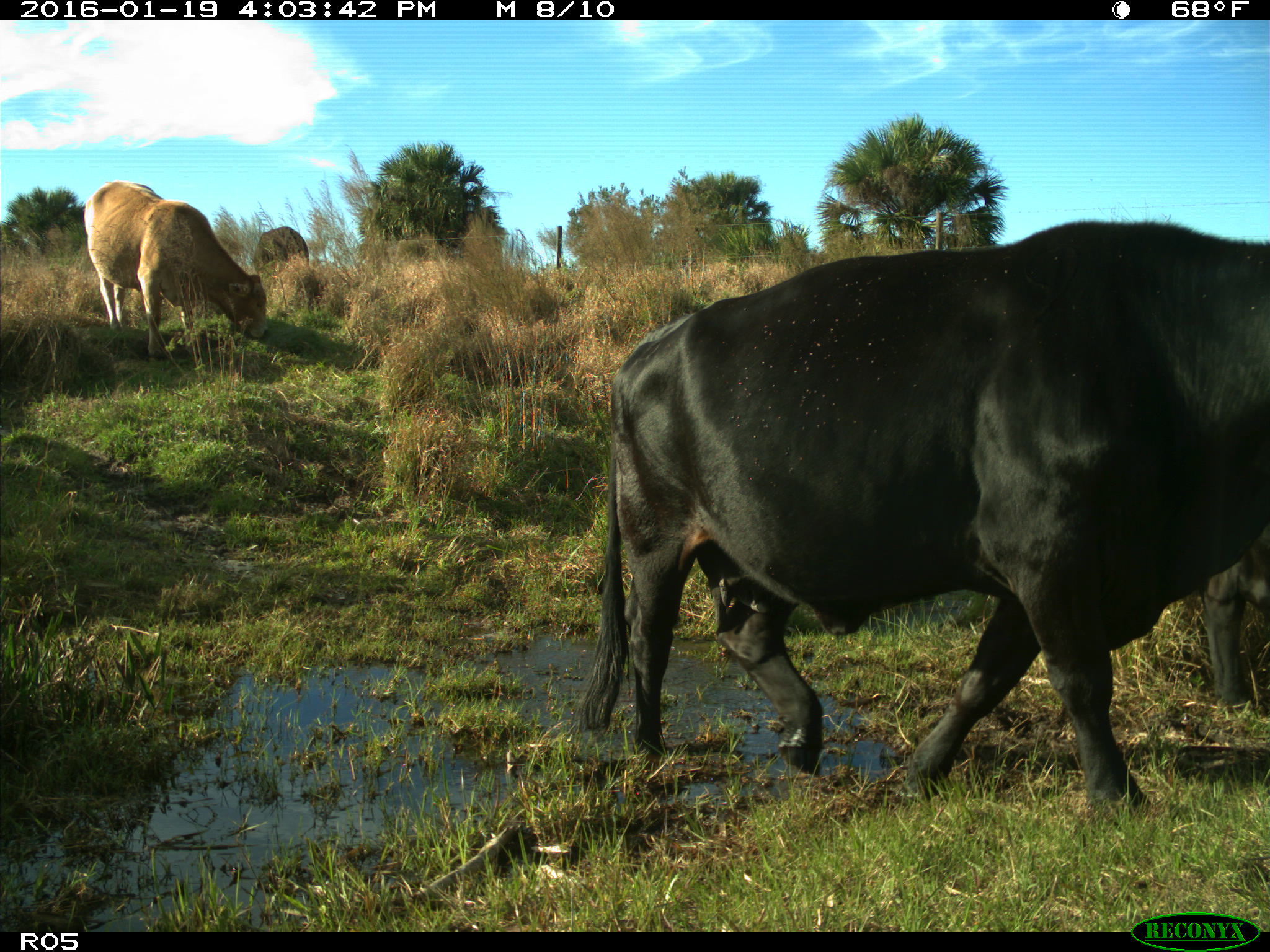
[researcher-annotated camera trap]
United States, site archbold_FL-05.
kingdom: Animalia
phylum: Chordata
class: Mammalia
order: Artiodactyla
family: Bovidae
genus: Bos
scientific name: Bos taurus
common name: domestic cow